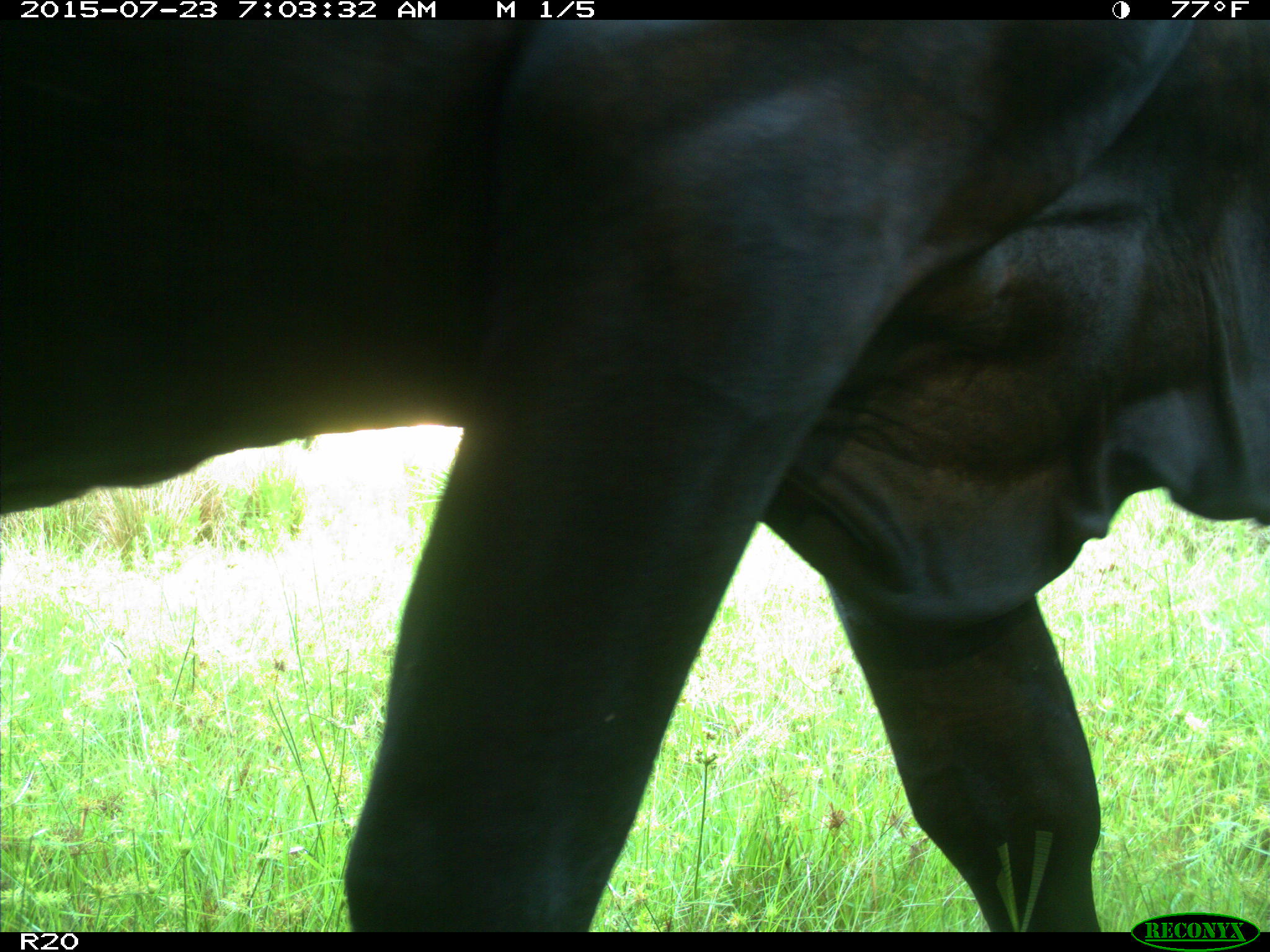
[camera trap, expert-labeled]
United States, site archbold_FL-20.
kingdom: Animalia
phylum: Chordata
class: Mammalia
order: Artiodactyla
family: Bovidae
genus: Bos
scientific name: Bos taurus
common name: domestic cow